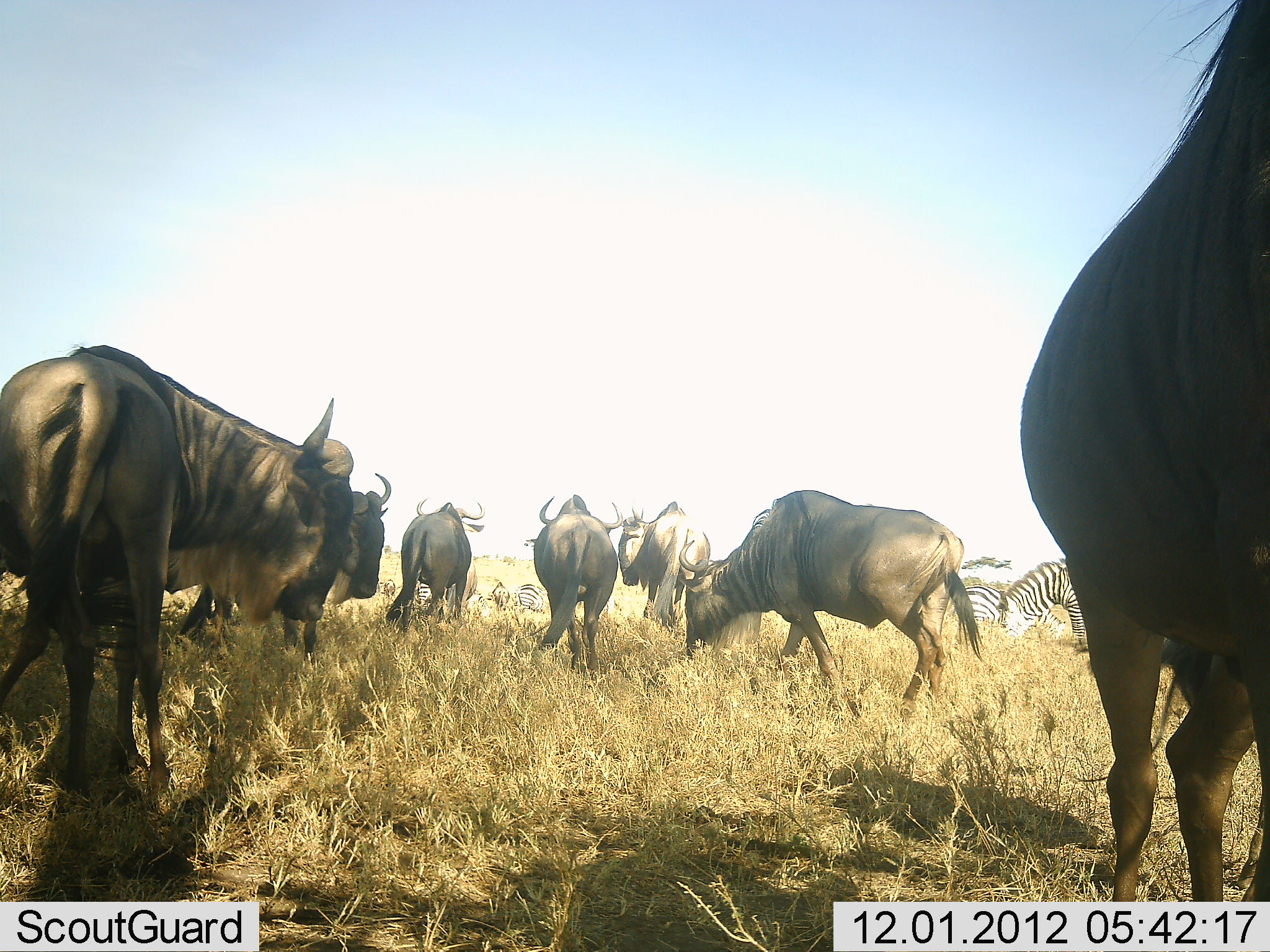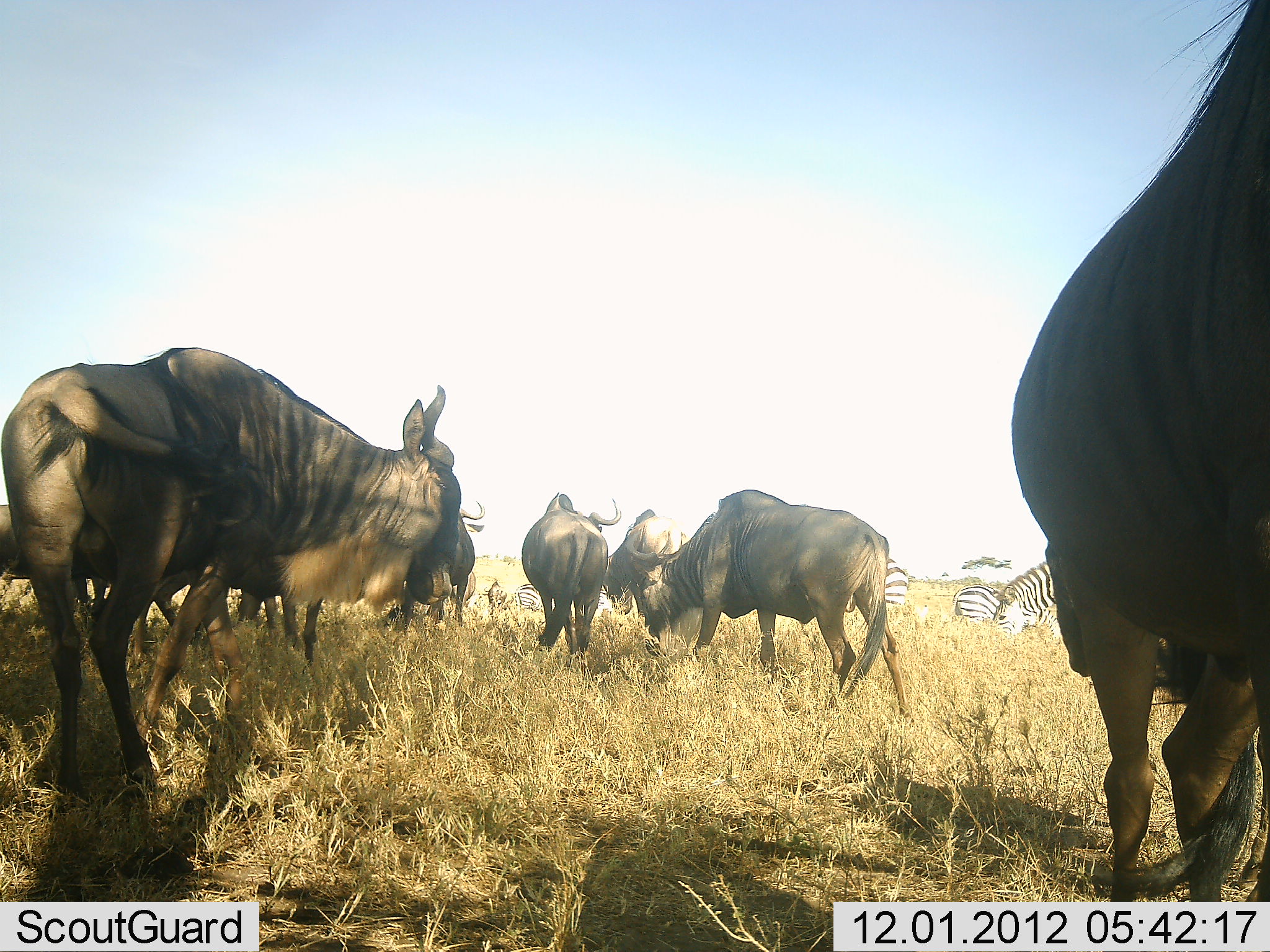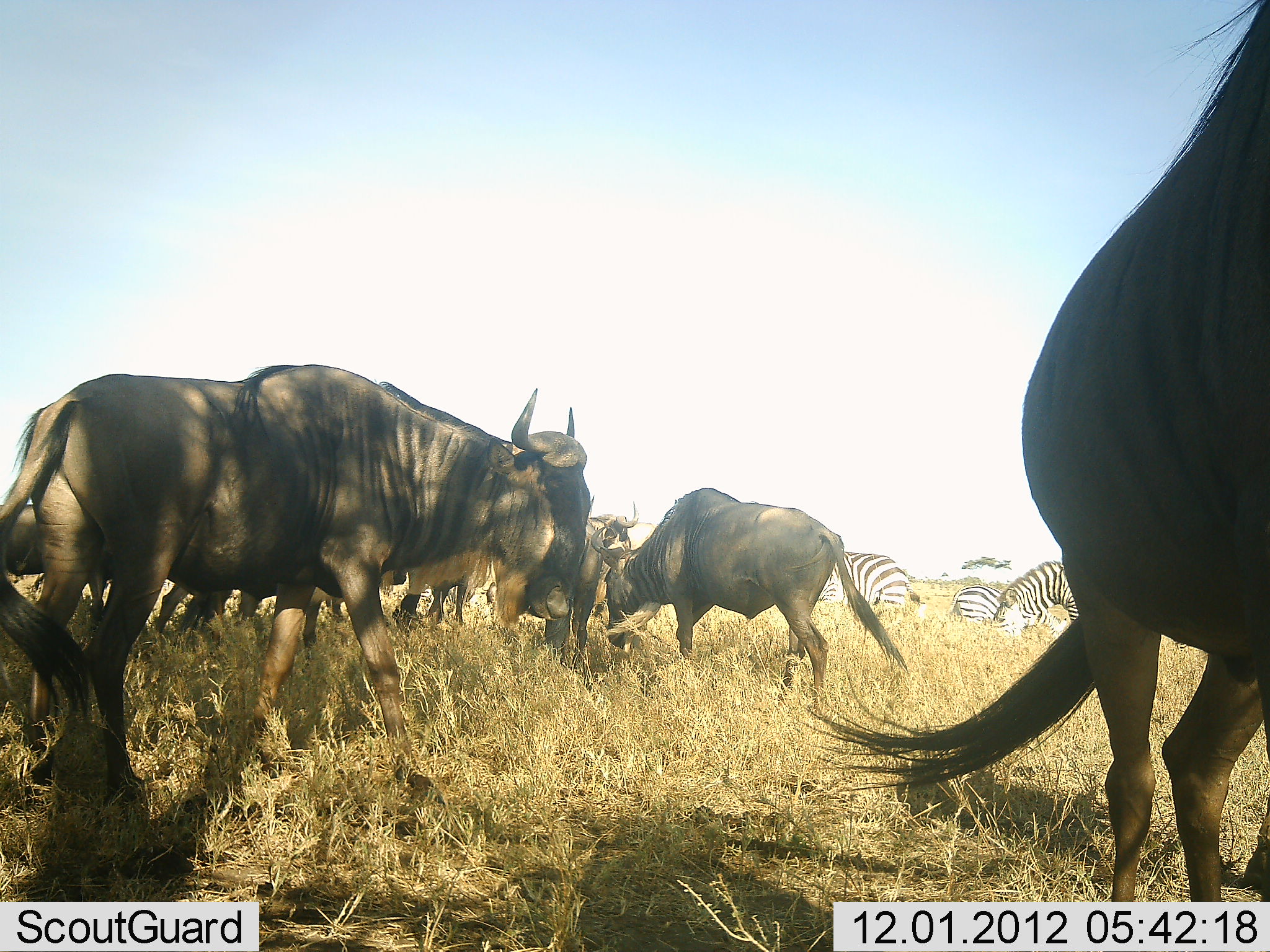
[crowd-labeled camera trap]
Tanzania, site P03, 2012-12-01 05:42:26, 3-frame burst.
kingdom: Animalia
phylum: Chordata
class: Mammalia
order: Artiodactyla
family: Bovidae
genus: Connochaetes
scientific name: Connochaetes taurinus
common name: blue wildebeest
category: wildebeest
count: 8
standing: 36%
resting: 0%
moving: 64%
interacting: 9%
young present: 0%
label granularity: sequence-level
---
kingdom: Animalia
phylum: Chordata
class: Mammalia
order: Perissodactyla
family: Equidae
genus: Equus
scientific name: Equus quagga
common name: plains zebra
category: zebra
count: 4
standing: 60%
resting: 20%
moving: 0%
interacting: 0%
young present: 0%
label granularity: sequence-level